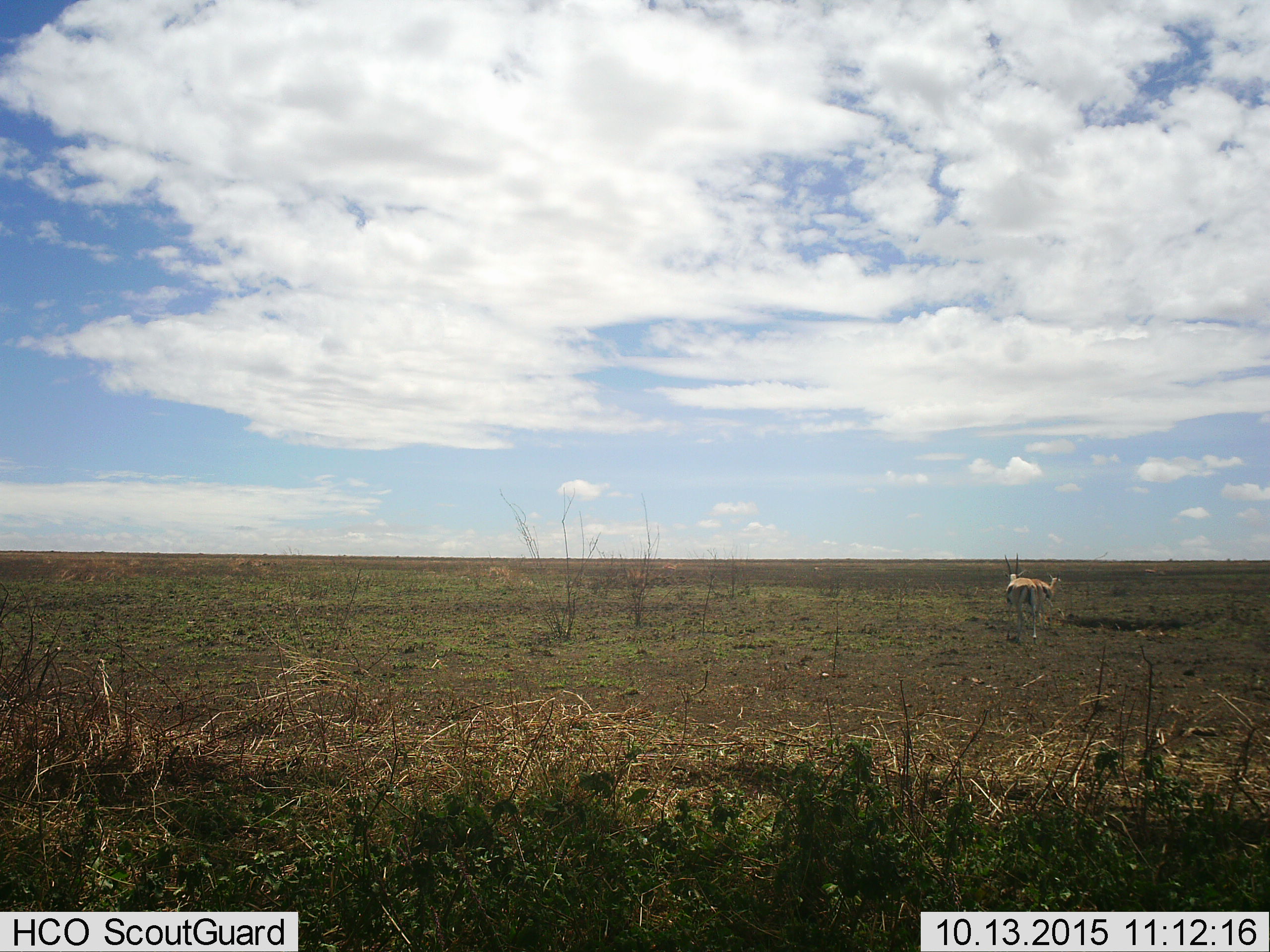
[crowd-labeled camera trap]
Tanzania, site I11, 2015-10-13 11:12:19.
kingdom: Animalia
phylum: Chordata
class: Mammalia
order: Artiodactyla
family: Bovidae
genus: Eudorcas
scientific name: Eudorcas thomsonii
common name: thomson's gazelle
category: gazellethomsons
Gazellethomsons (thomson's gazelle) (Eudorcas thomsonii), count 2. Behavior (volunteer vote fractions): standing 33%, resting 0%, moving 67%, interacting 0%. Young present (vote fraction): 0%. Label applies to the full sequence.